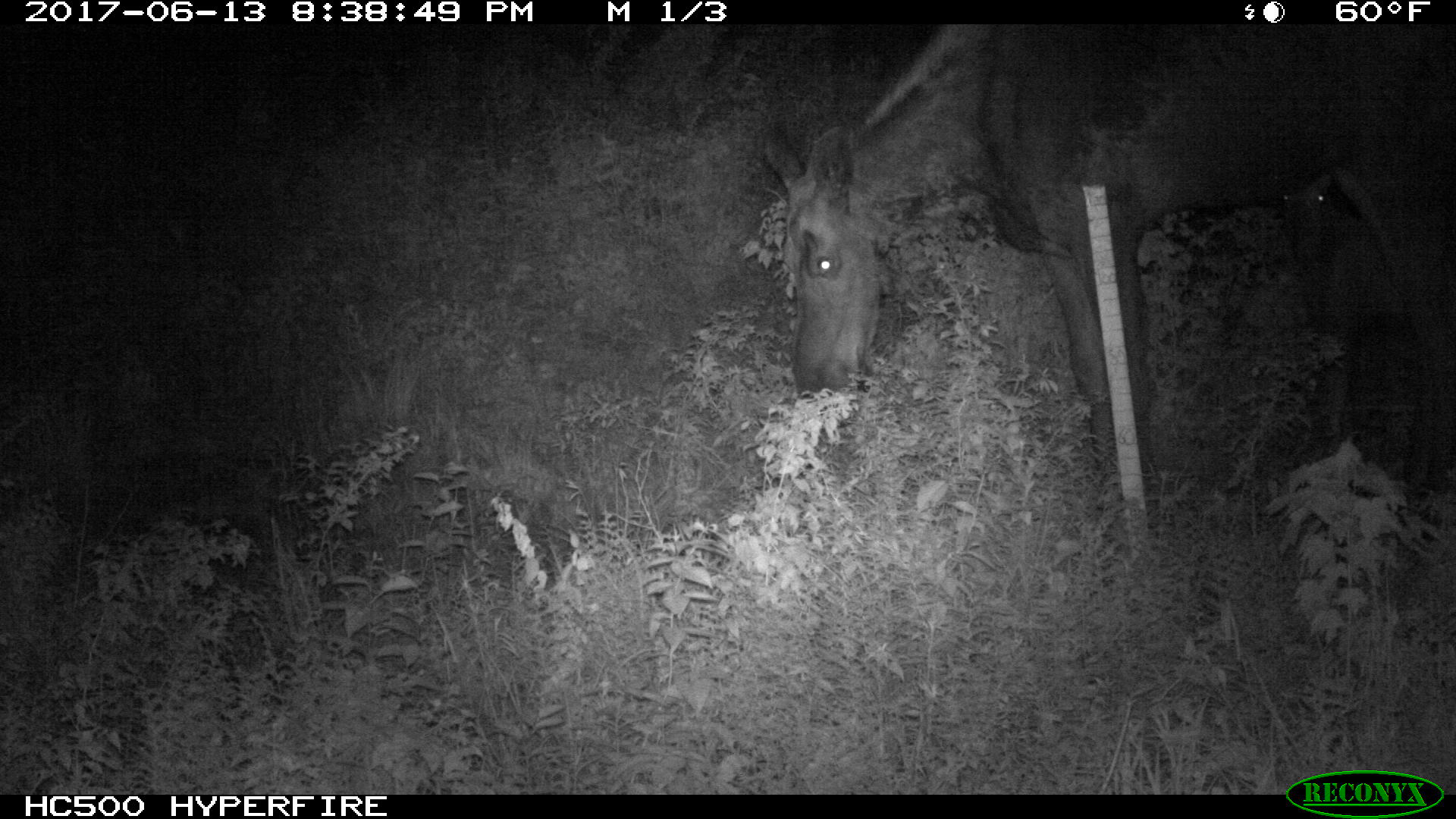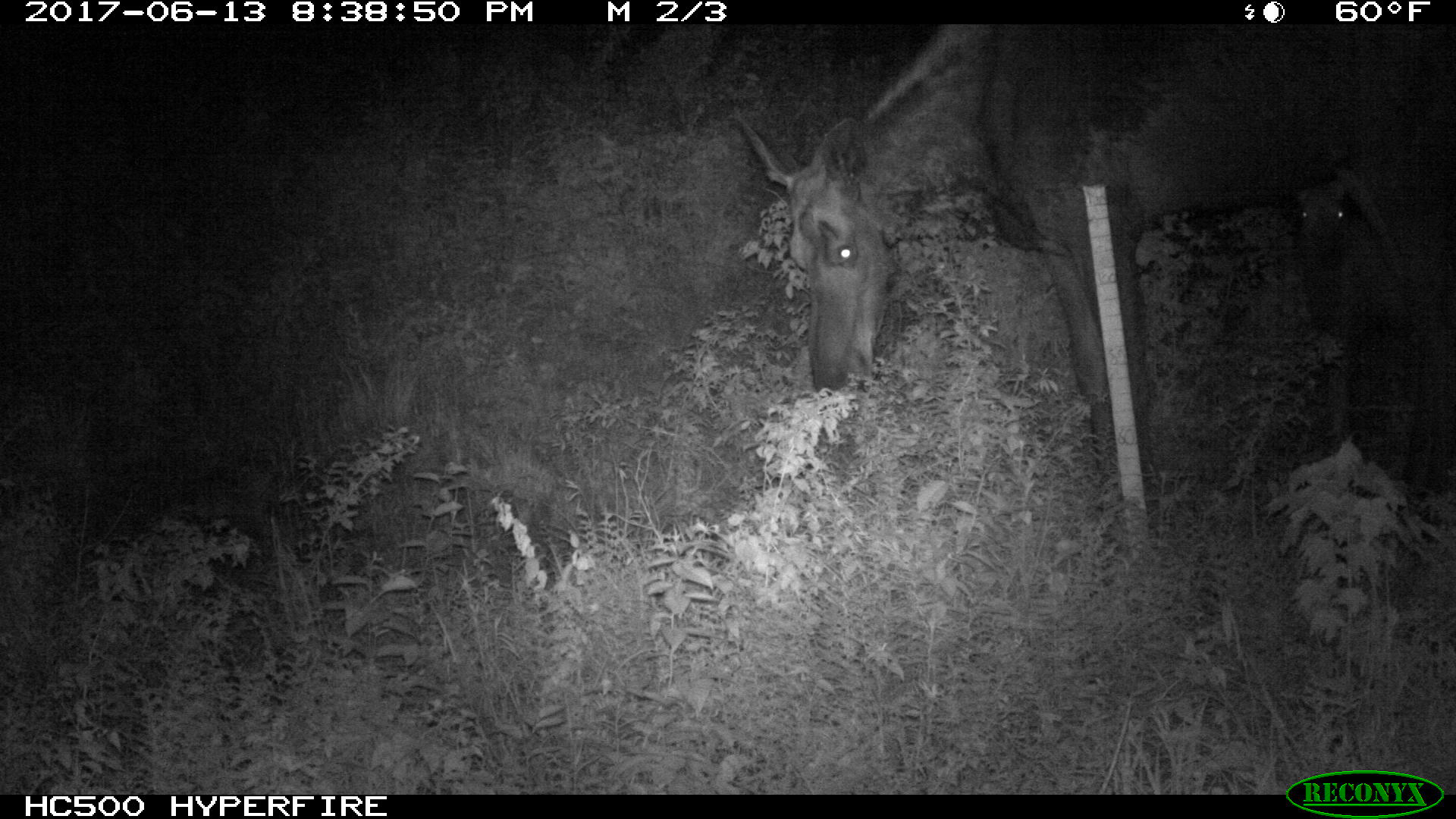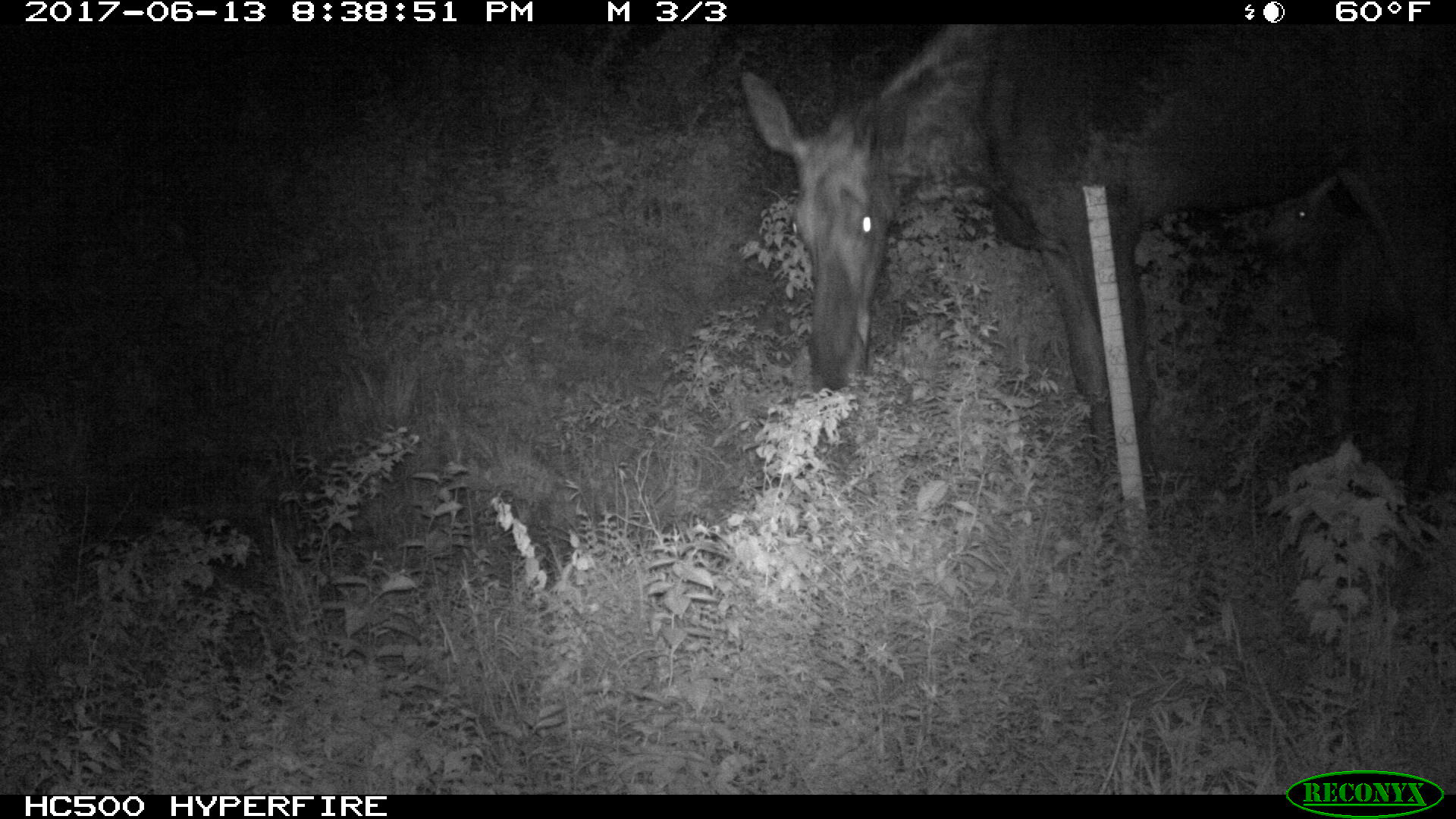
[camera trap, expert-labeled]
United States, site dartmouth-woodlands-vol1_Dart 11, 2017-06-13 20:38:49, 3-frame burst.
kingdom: Animalia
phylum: Chordata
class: Mammalia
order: Artiodactyla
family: Cervidae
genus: Alces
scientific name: Alces alces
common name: moose